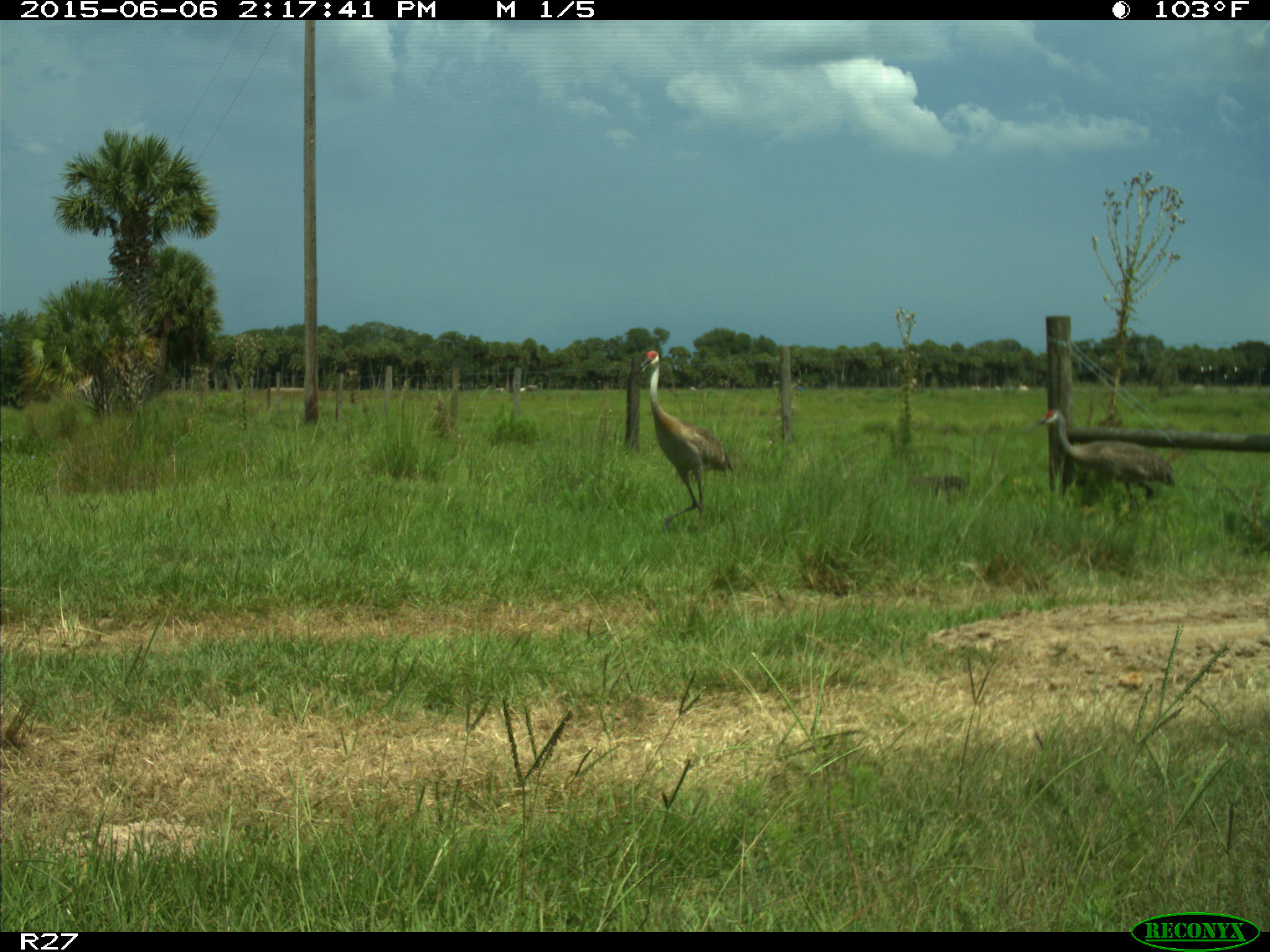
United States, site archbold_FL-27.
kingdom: Animalia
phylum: Chordata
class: Aves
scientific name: Aves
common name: birds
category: unidentified bird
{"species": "unidentified bird (birds) (Aves)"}